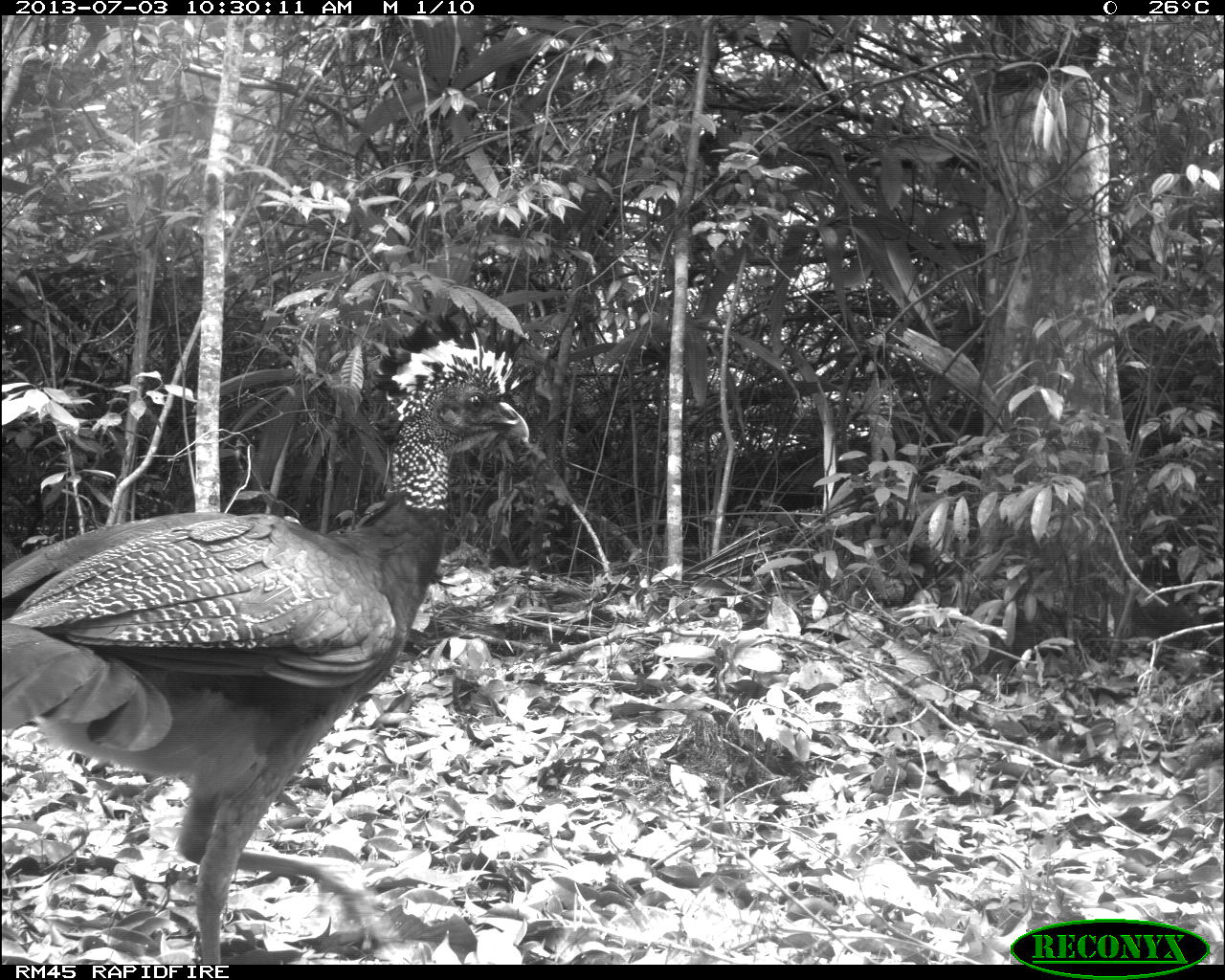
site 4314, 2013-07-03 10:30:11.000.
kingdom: Animalia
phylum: Chordata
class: Aves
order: Galliformes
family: Cracidae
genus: Crax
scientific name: Crax rubra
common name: great curassow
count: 2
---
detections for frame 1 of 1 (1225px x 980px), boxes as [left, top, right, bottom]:
crax rubra: [0, 306, 529, 964]